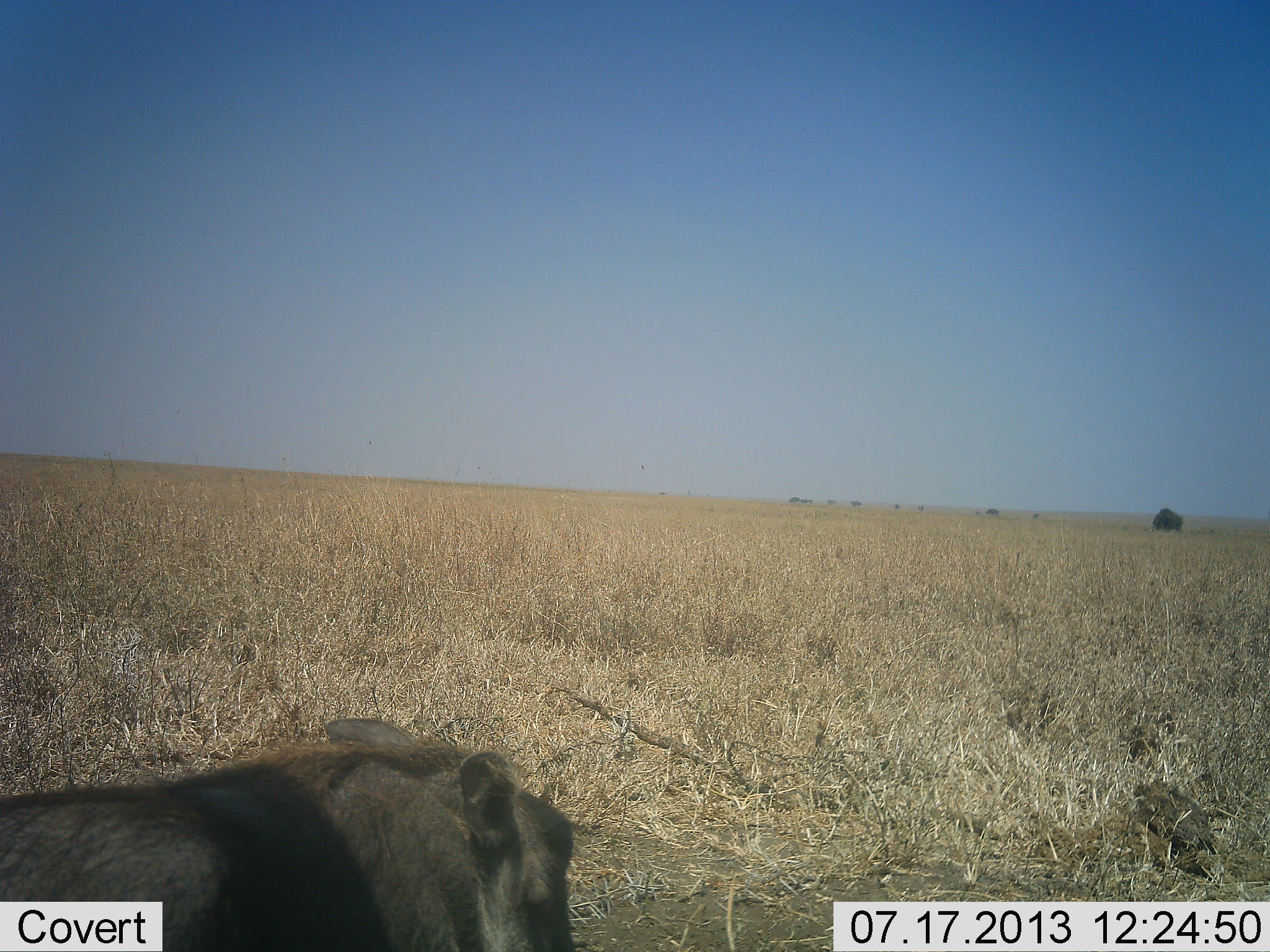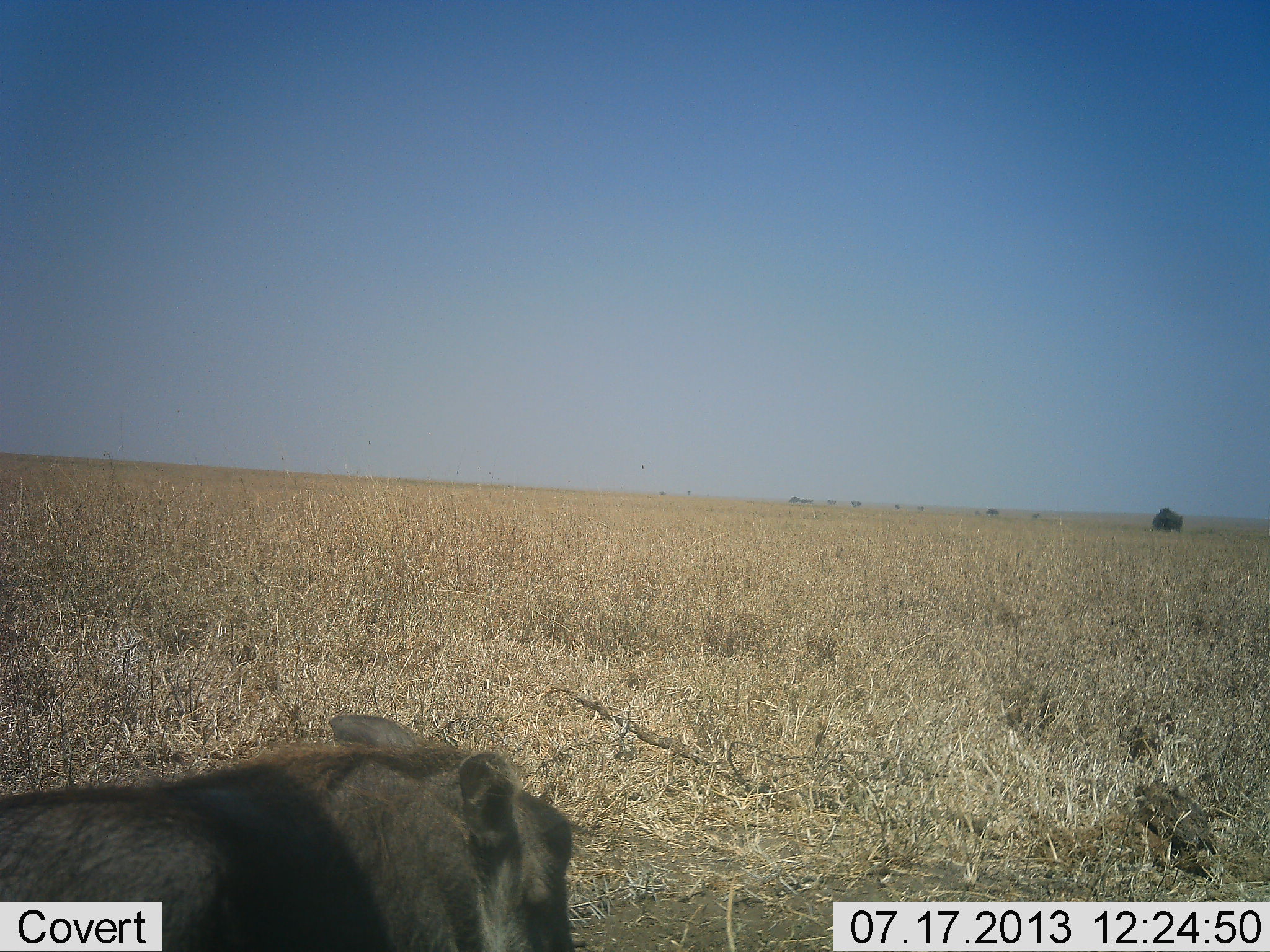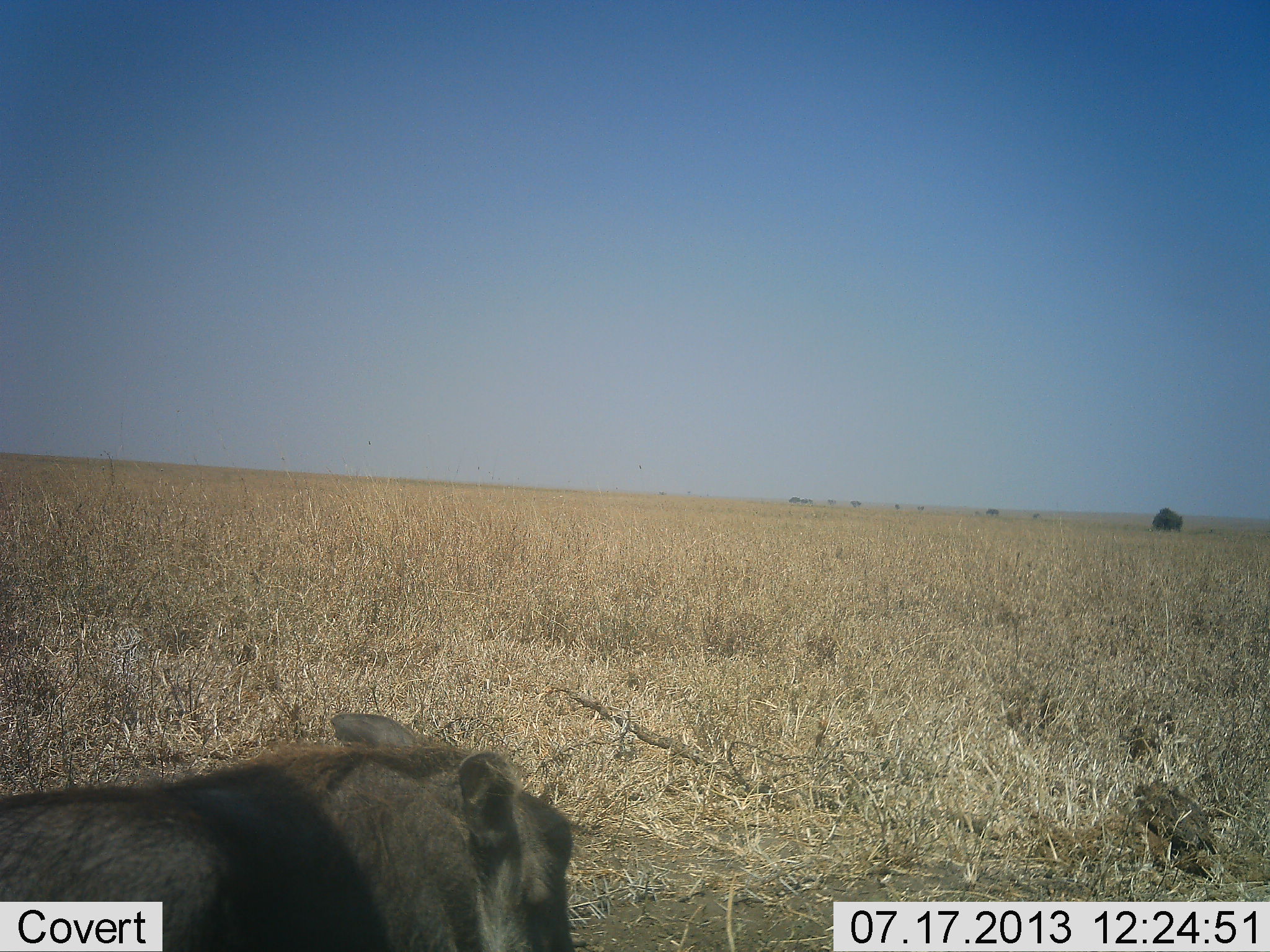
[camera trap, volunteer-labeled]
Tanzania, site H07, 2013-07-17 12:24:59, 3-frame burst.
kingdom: Animalia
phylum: Chordata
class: Mammalia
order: Artiodactyla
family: Suidae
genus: Phacochoerus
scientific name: Phacochoerus africanus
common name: warthog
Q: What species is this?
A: Warthog (Phacochoerus africanus).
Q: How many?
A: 1.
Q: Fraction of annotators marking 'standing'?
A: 40%.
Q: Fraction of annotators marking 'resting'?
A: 60%.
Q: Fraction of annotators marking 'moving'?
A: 0%.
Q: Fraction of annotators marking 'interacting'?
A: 0%.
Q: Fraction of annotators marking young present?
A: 0%.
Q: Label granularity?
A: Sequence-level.